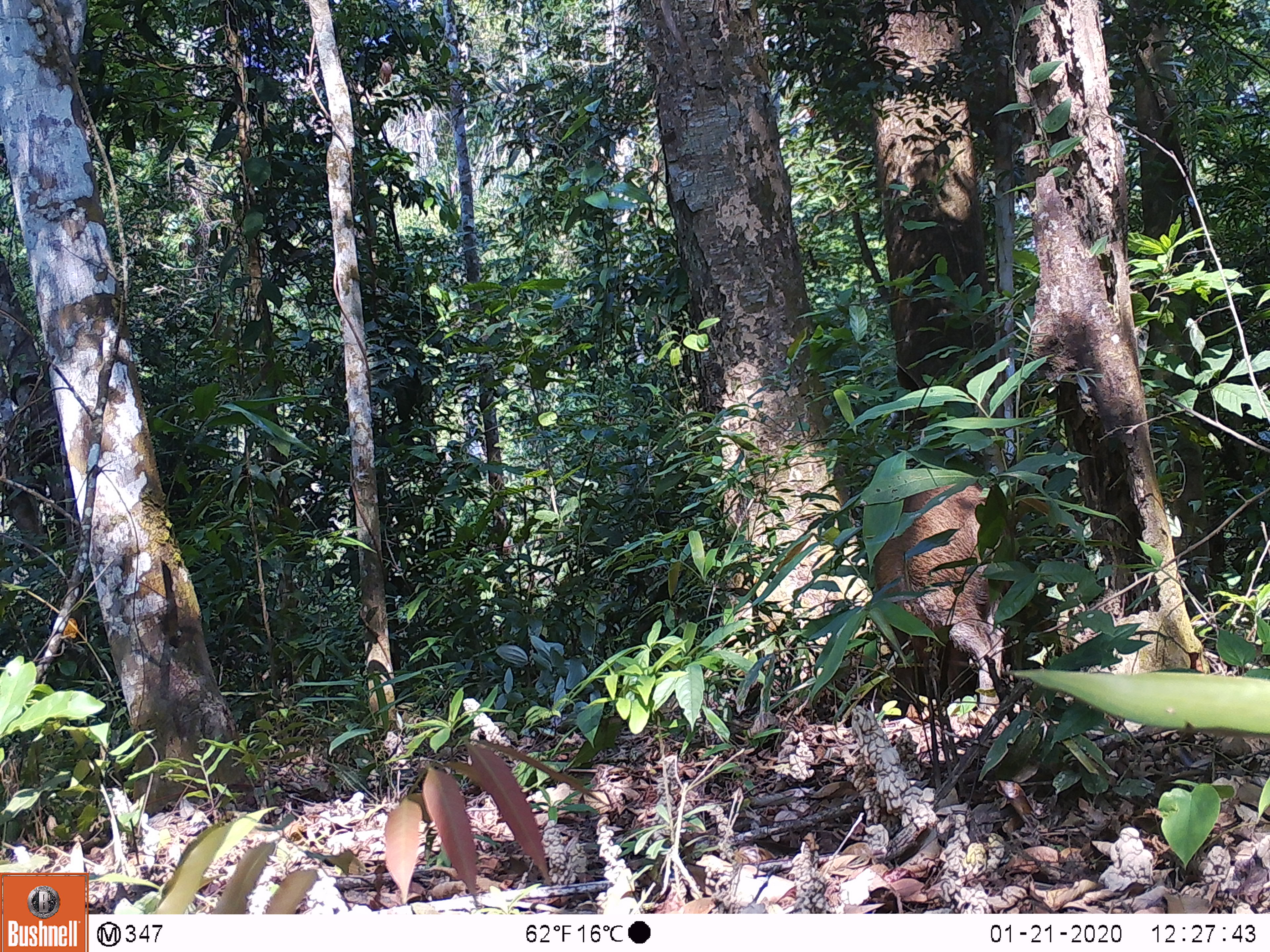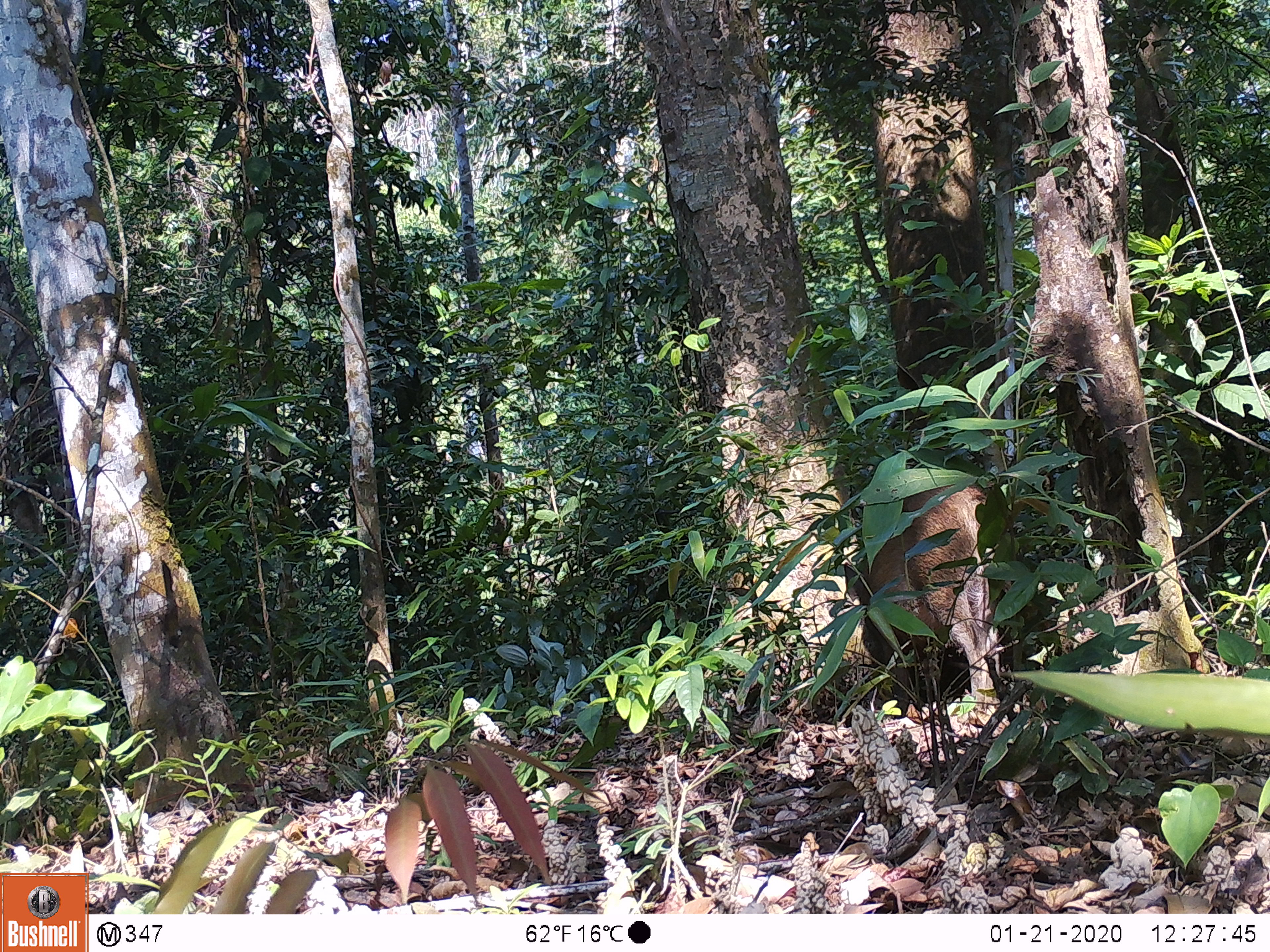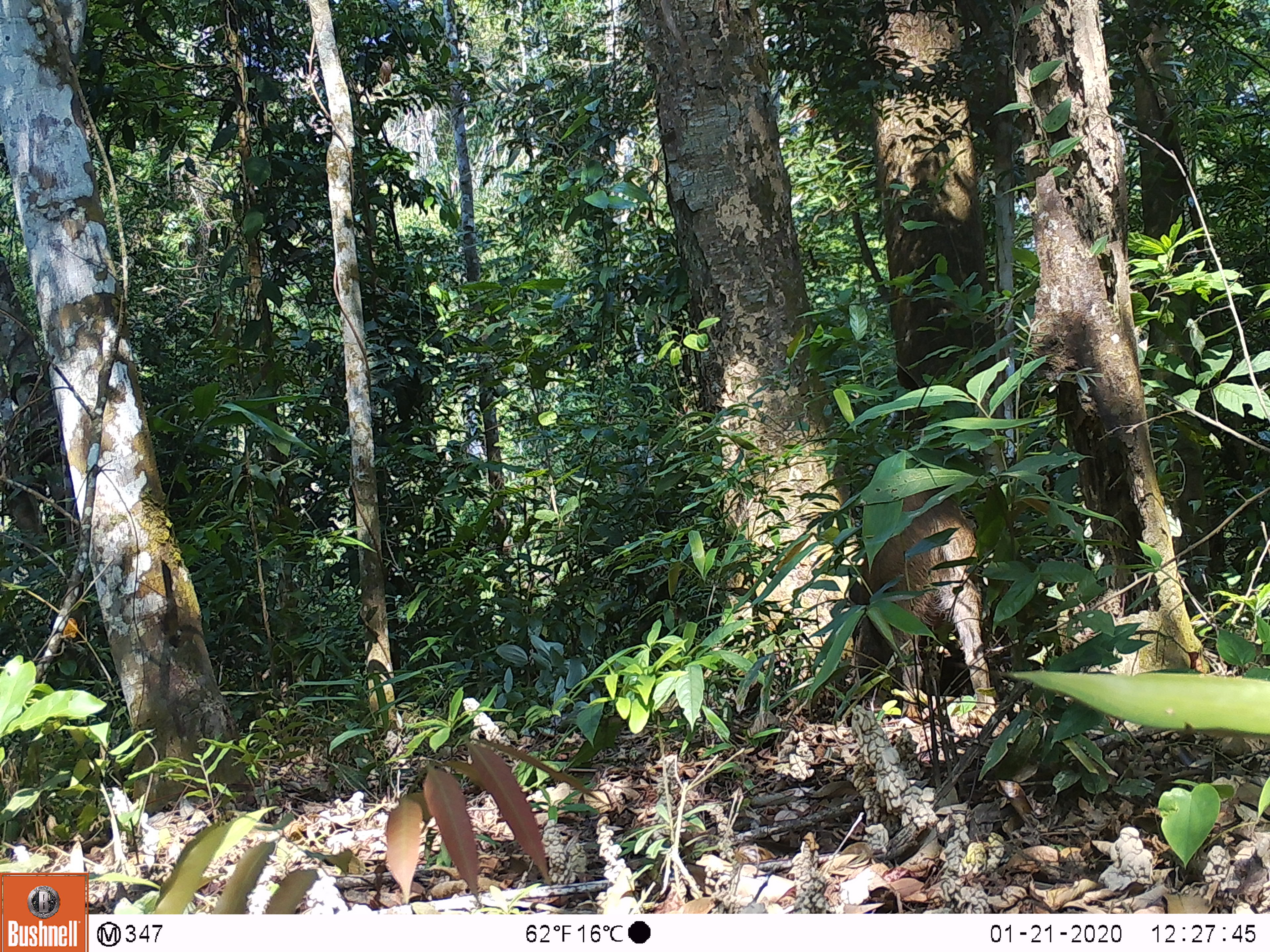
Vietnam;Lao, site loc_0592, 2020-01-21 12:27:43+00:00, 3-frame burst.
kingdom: Animalia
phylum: Chordata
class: Mammalia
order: Artiodactyla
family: Suidae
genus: Sus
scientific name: Sus scrofa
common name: eurasian wild pig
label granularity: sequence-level